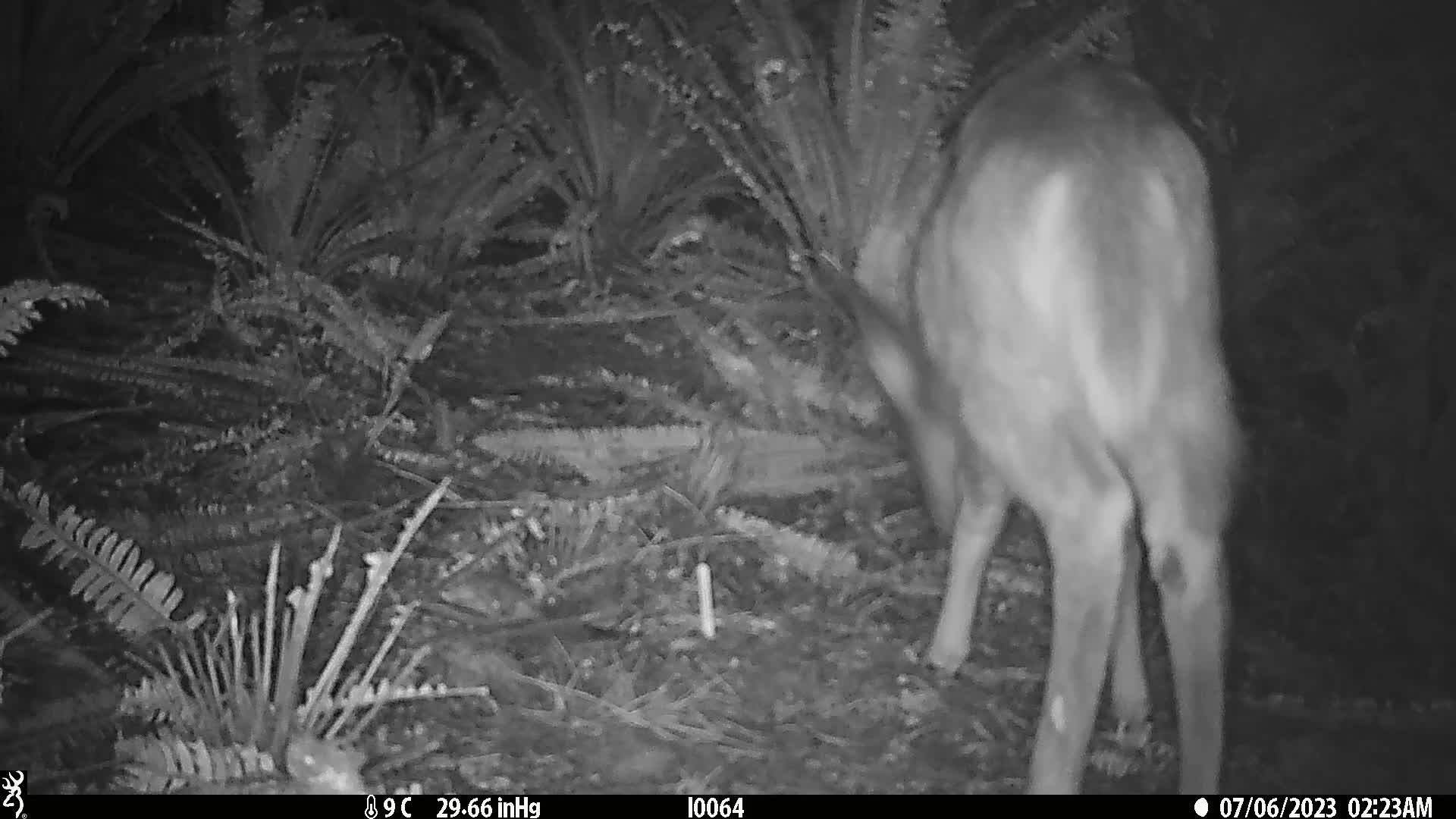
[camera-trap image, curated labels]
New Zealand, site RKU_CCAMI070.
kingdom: Animalia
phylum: Chordata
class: Mammalia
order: Artiodactyla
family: Cervidae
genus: Odocoileus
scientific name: Odocoileus virginianus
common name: white-tailed deer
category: white tailed deer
White tailed deer (white-tailed deer) (Odocoileus virginianus).